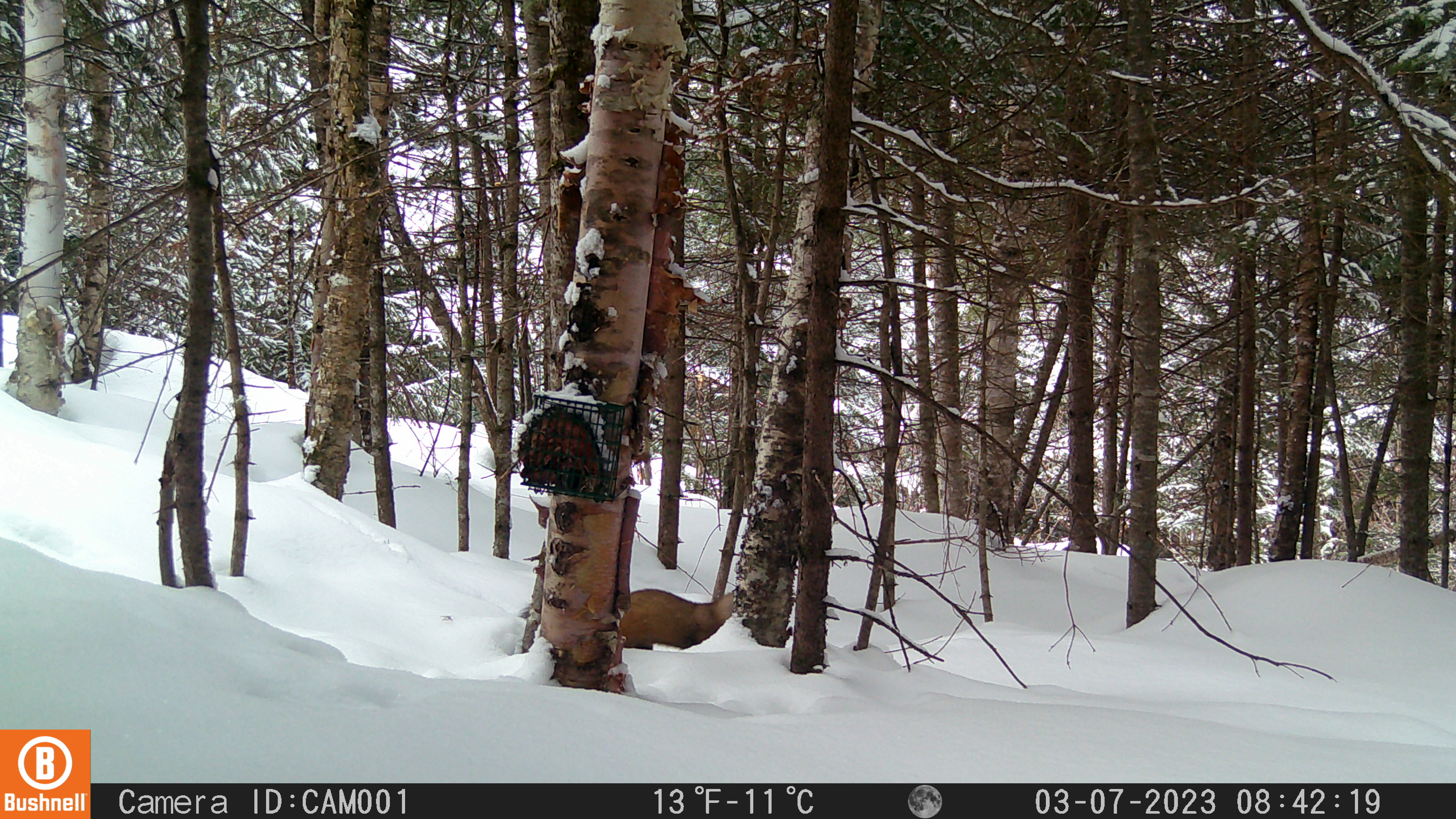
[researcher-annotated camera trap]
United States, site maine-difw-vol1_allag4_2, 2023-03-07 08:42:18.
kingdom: Animalia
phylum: Chordata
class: Mammalia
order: Carnivora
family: Mustelidae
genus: Martes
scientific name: Martes americana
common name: american marten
American marten (Martes americana).